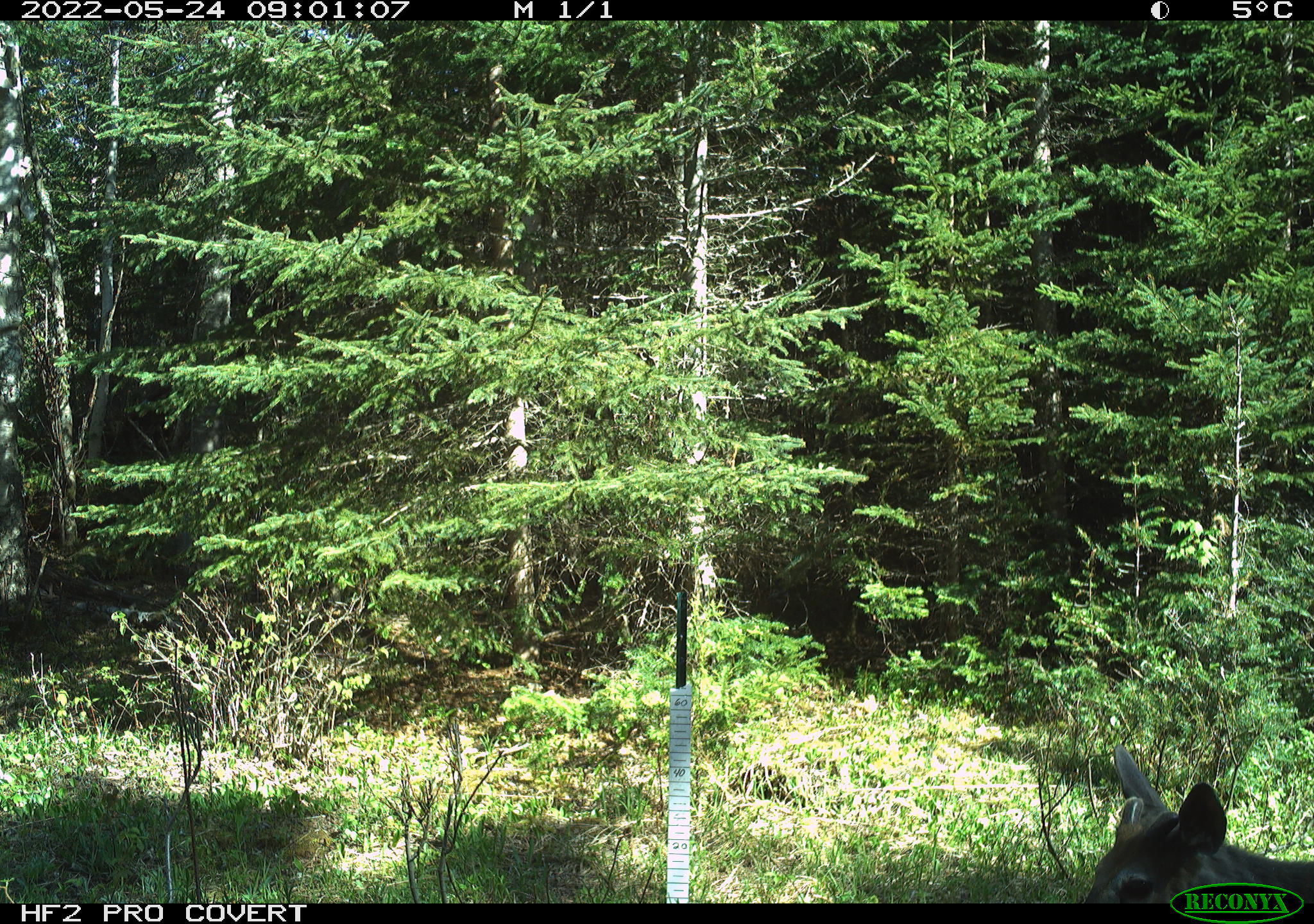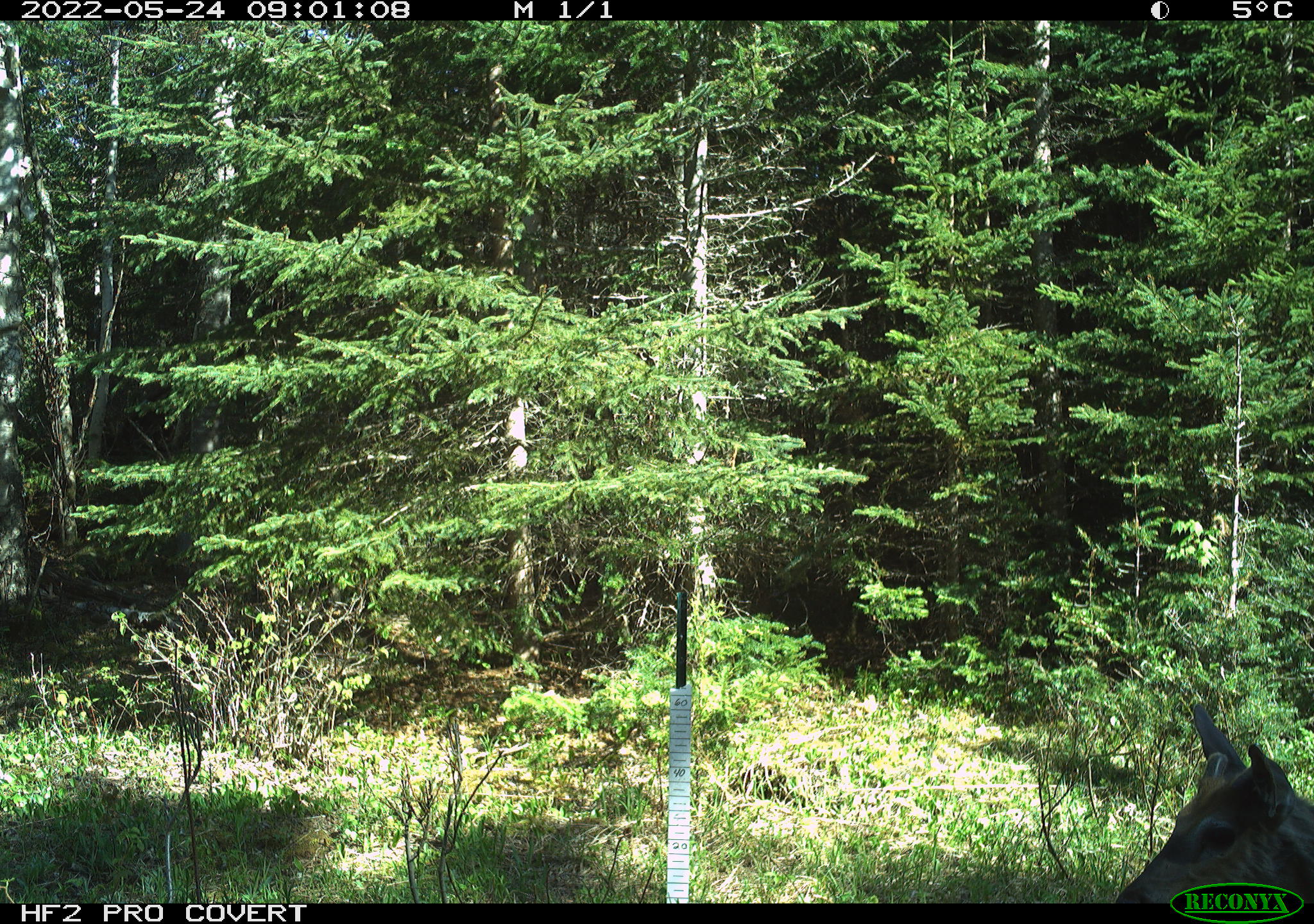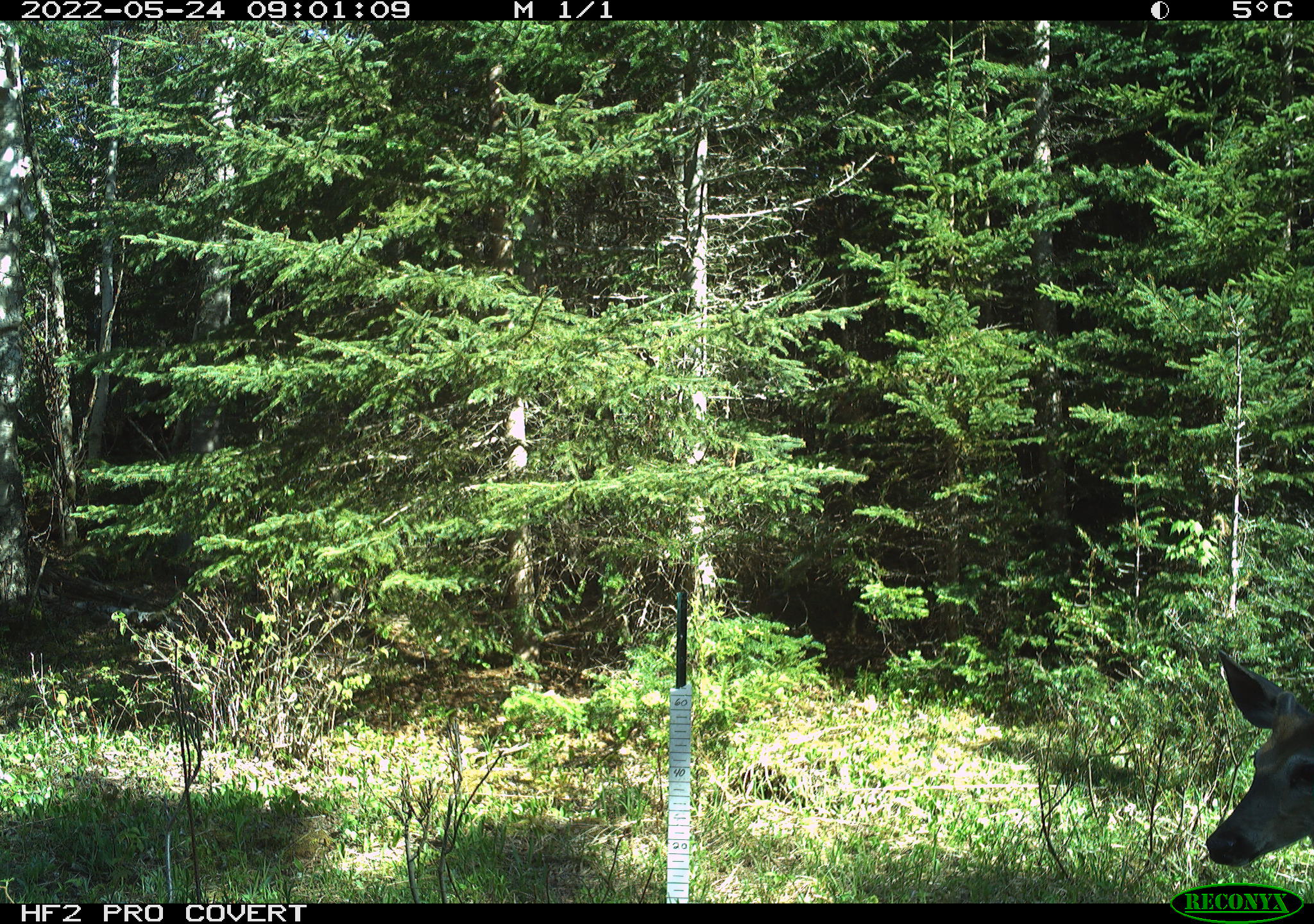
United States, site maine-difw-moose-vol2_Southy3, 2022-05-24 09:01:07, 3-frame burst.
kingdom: Animalia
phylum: Chordata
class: Mammalia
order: Artiodactyla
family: Cervidae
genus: Odocoileus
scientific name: Odocoileus virginianus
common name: white-tailed deer